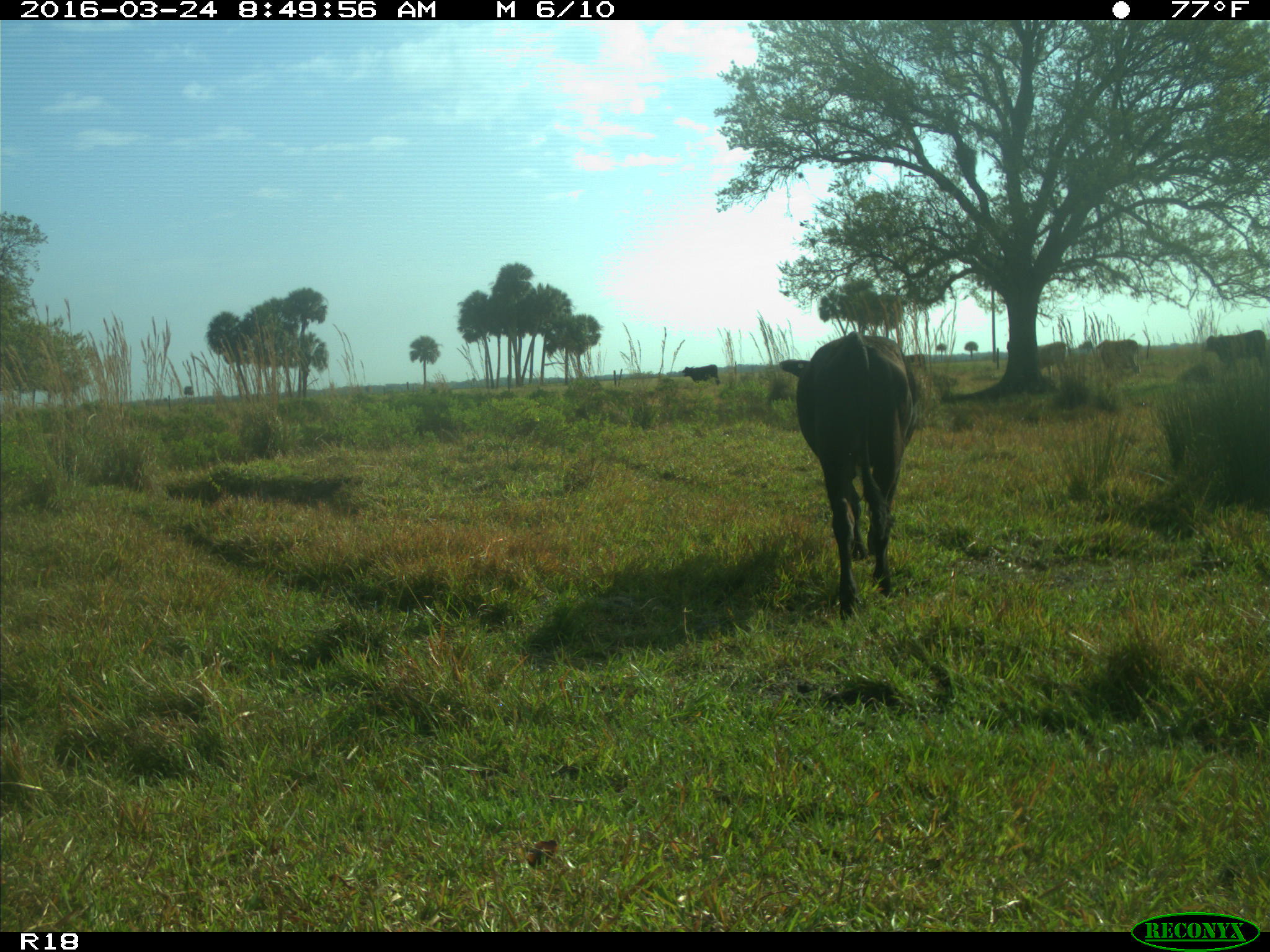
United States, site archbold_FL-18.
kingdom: Animalia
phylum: Chordata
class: Mammalia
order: Artiodactyla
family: Bovidae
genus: Bos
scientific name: Bos taurus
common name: domestic cow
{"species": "Bos taurus (domestic cow)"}